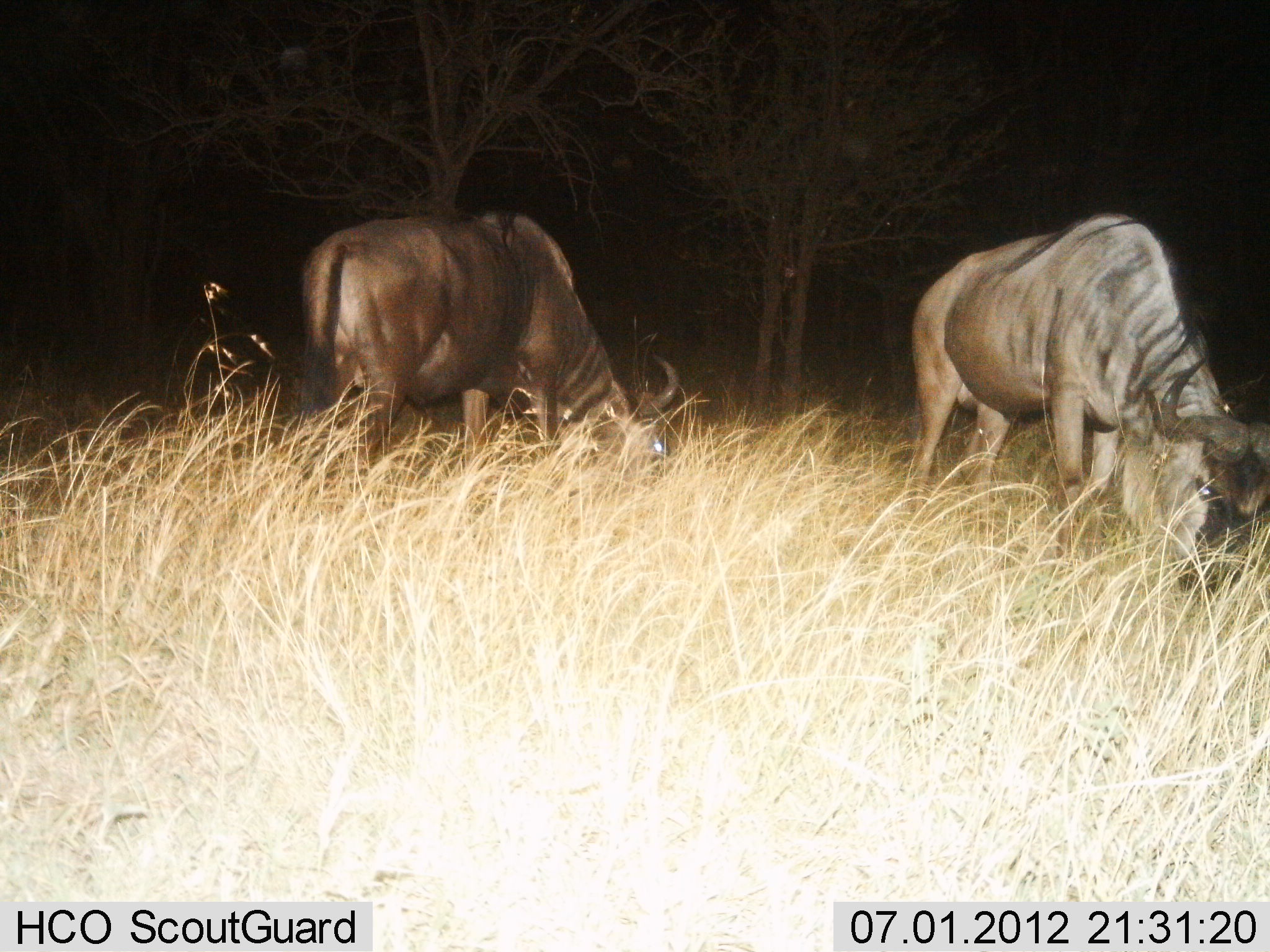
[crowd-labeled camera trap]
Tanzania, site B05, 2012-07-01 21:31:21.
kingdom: Animalia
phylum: Chordata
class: Mammalia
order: Artiodactyla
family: Bovidae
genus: Connochaetes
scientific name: Connochaetes taurinus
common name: blue wildebeest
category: wildebeest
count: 2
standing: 10%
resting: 0%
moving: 0%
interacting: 0%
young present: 0%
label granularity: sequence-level